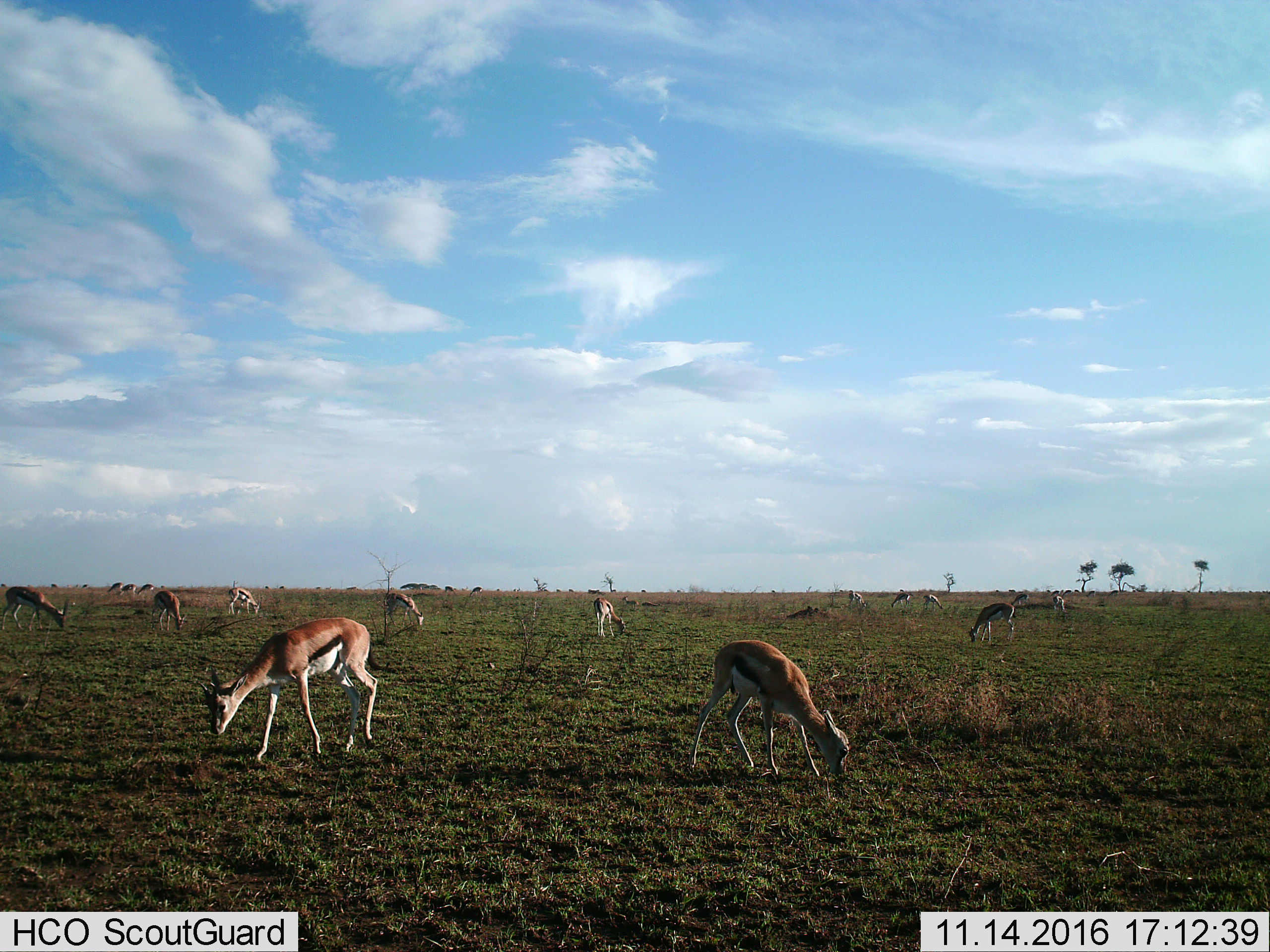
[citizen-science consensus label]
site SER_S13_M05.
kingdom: Animalia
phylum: Chordata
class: Mammalia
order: Artiodactyla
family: Bovidae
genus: Eudorcas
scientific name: Eudorcas thomsonii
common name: thomson's gazelle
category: gazellethomsons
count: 11-50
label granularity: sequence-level